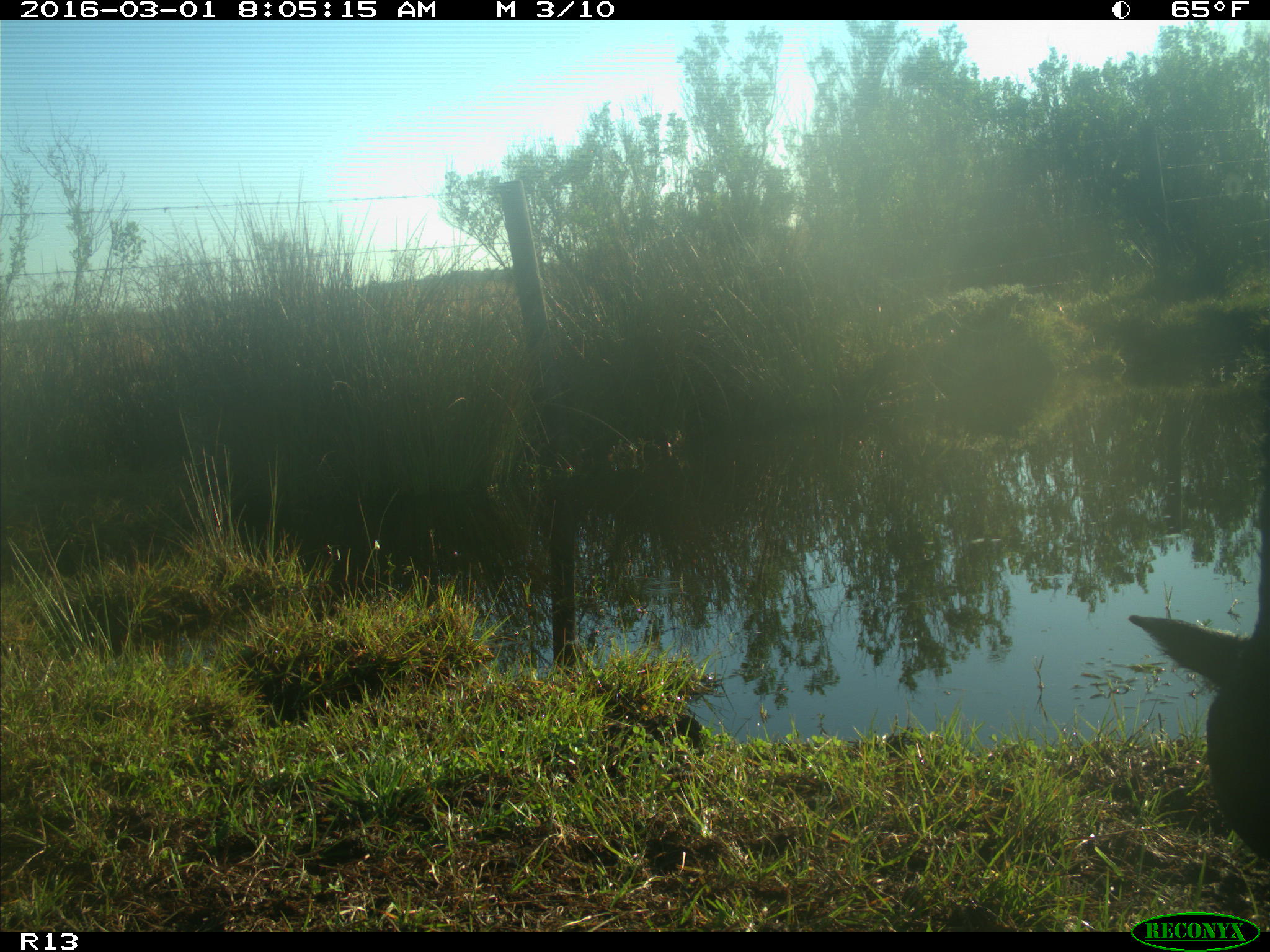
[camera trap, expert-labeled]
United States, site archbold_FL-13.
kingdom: Animalia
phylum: Chordata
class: Mammalia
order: Artiodactyla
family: Bovidae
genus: Bos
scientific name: Bos taurus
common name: domestic cow